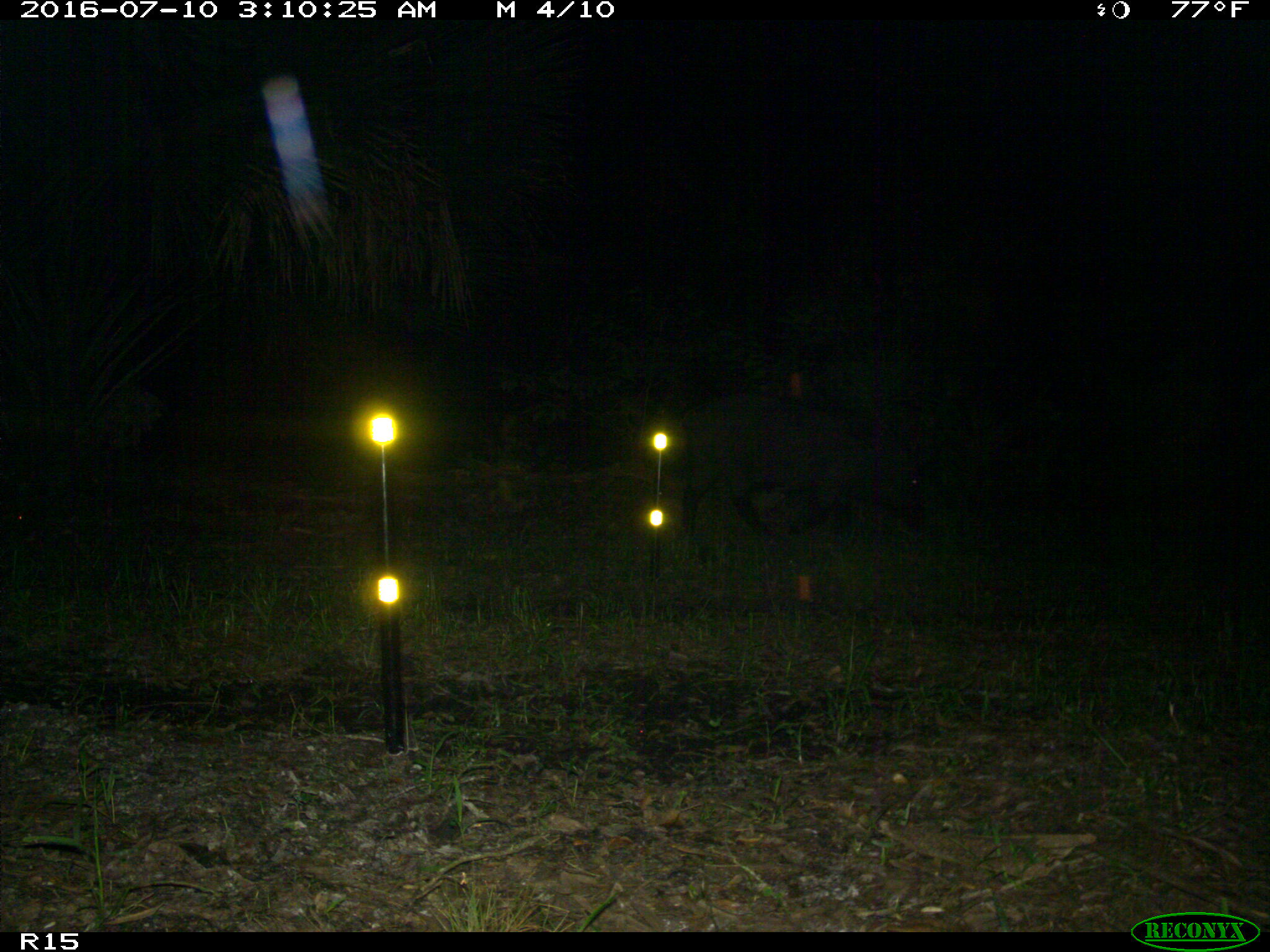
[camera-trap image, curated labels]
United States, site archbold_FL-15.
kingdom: Animalia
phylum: Chordata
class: Mammalia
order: Artiodactyla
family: Suidae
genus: Sus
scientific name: Sus scrofa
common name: wild boar